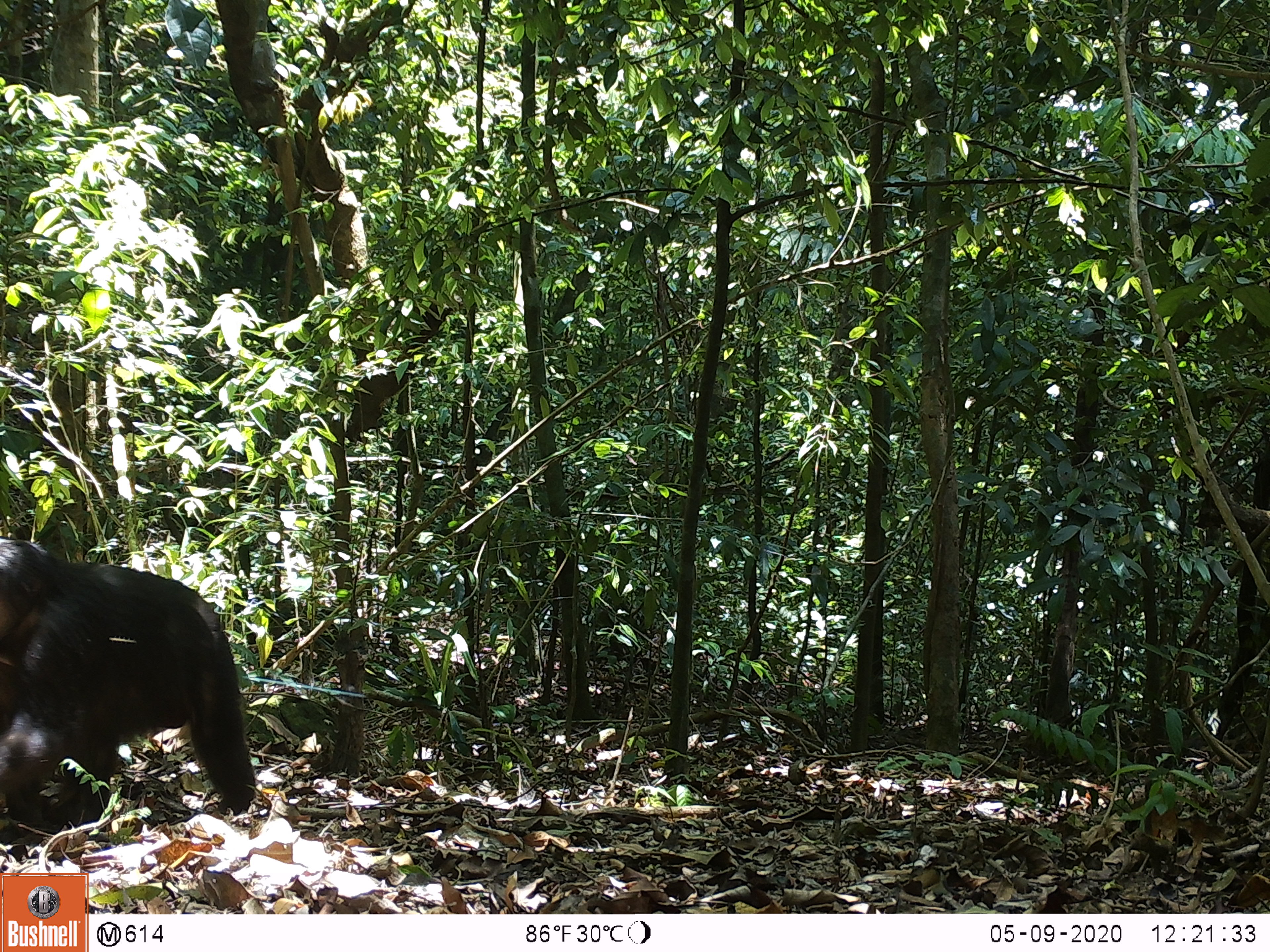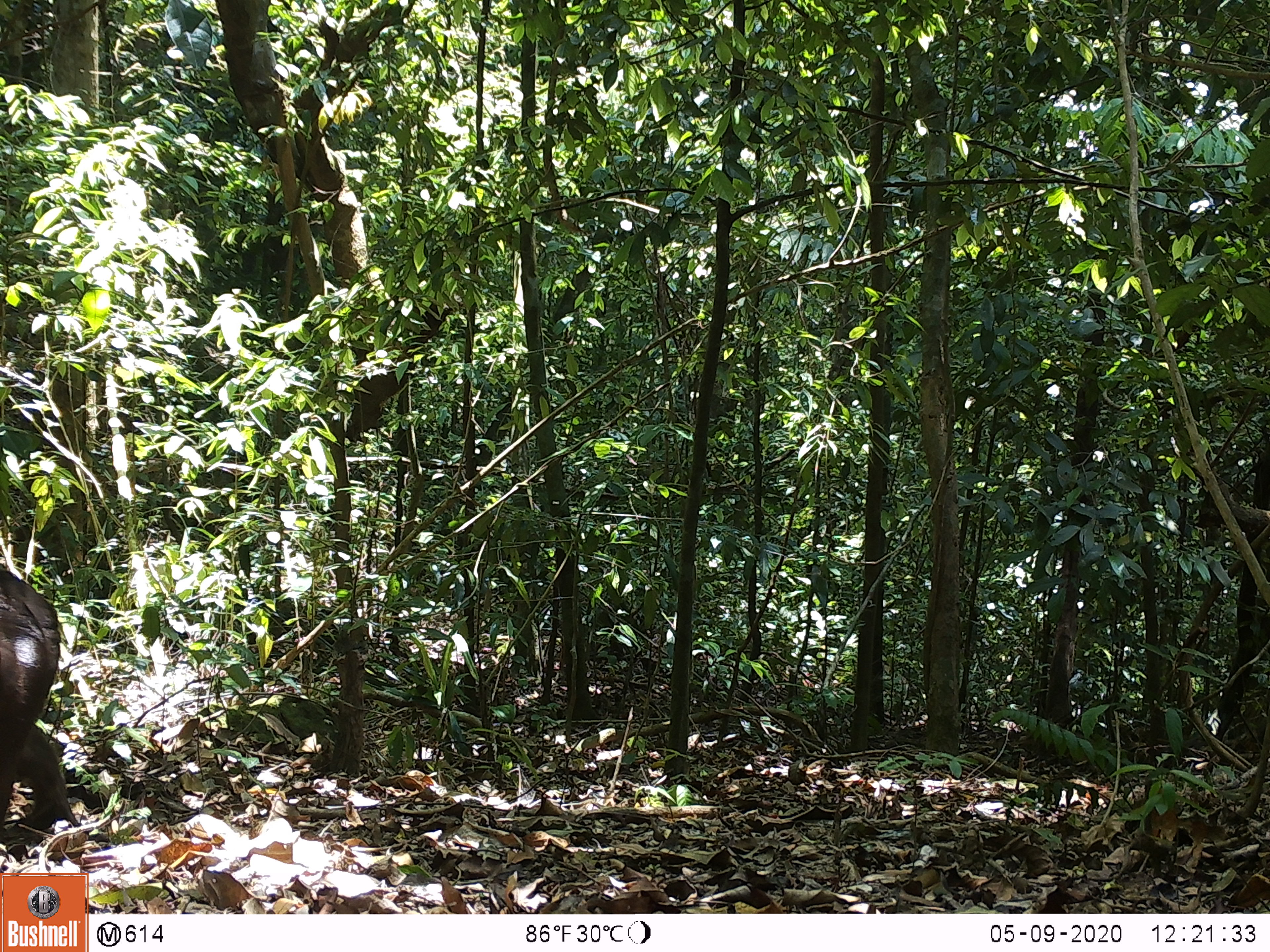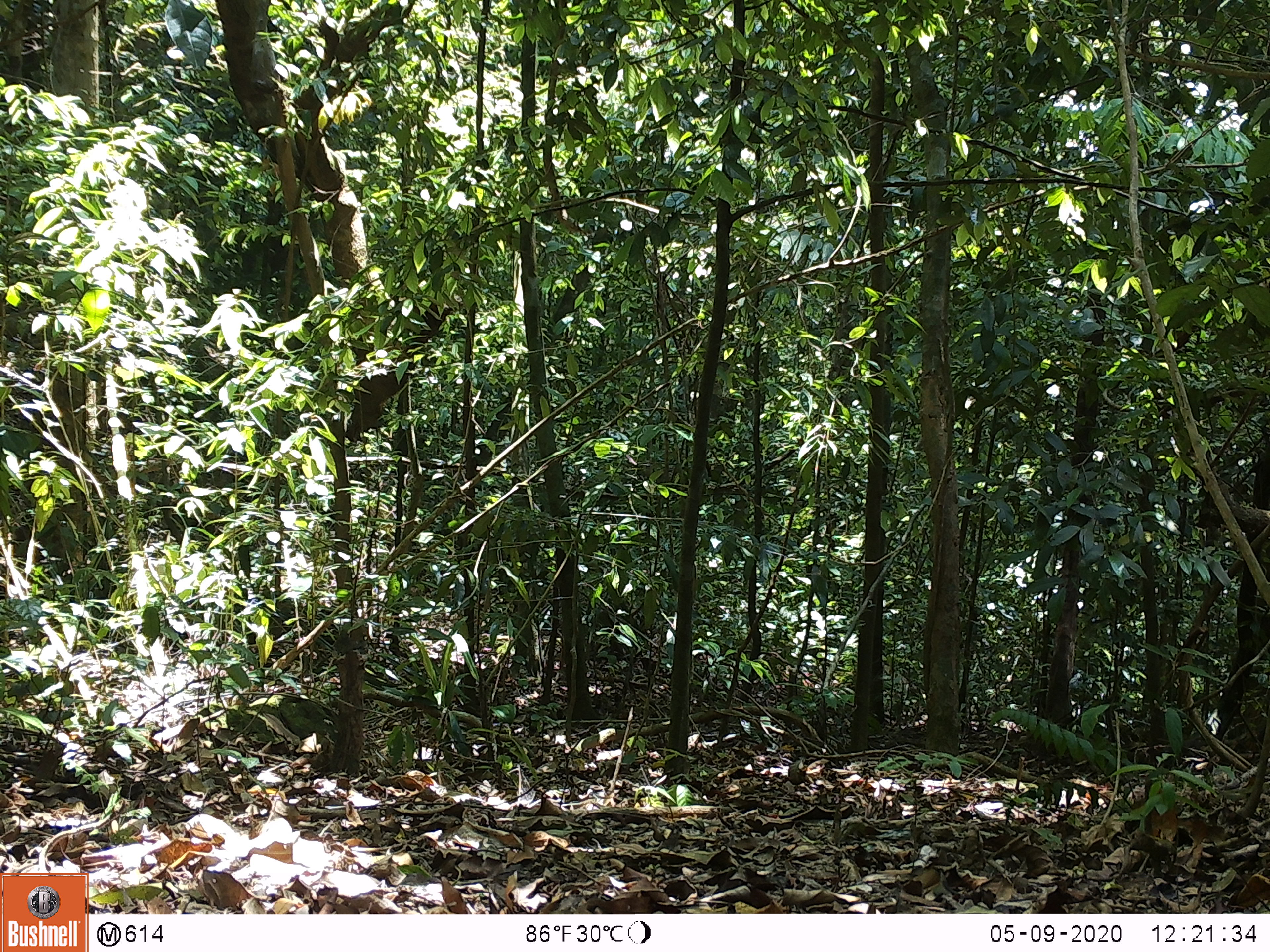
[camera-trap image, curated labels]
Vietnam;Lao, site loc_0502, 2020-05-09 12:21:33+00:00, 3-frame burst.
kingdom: Animalia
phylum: Chordata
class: Mammalia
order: Primates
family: Cercopithecidae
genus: Macaca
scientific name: Macaca arctoides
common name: stump-tailed macaque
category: stump tailed macaque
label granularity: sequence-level